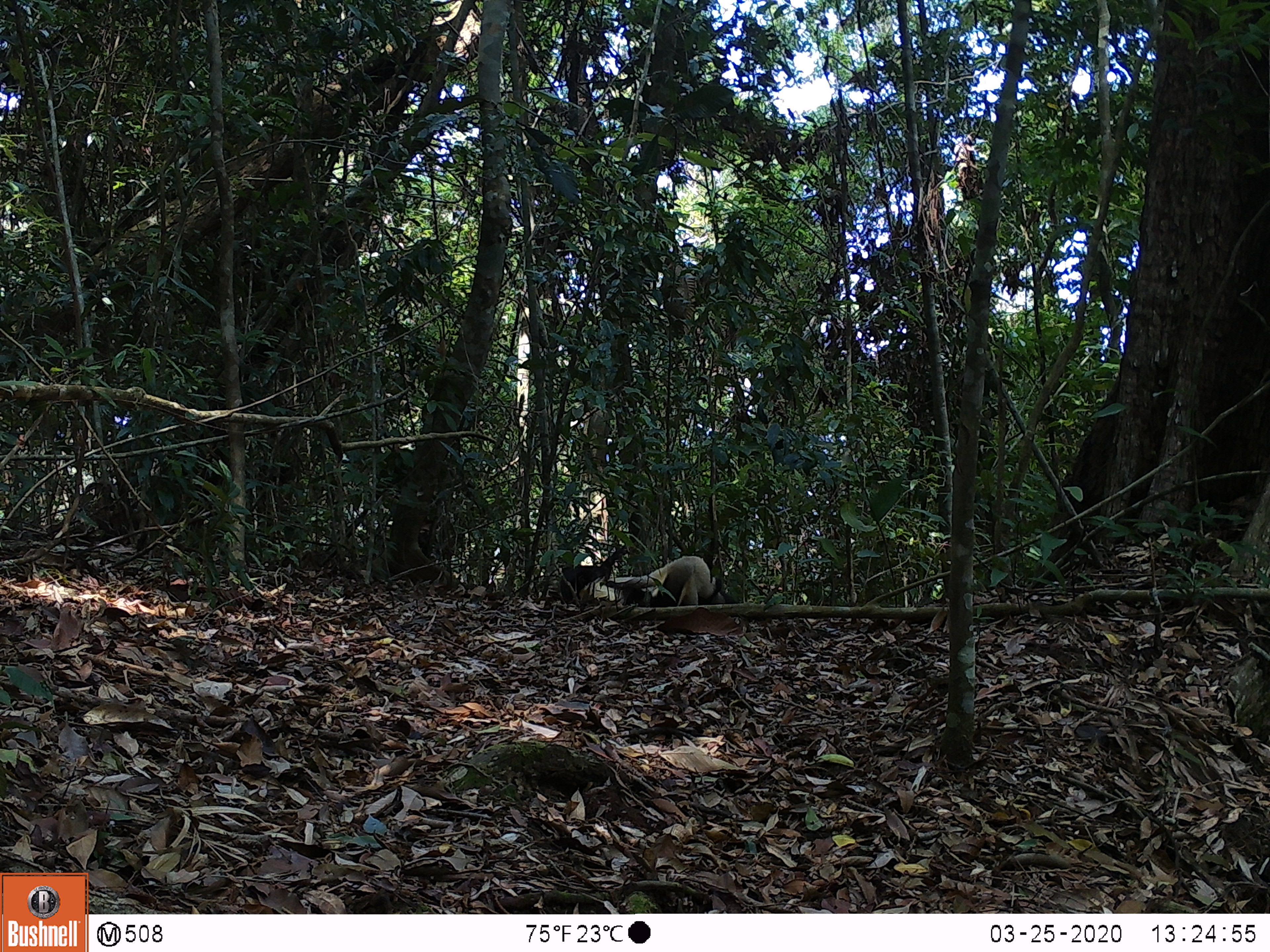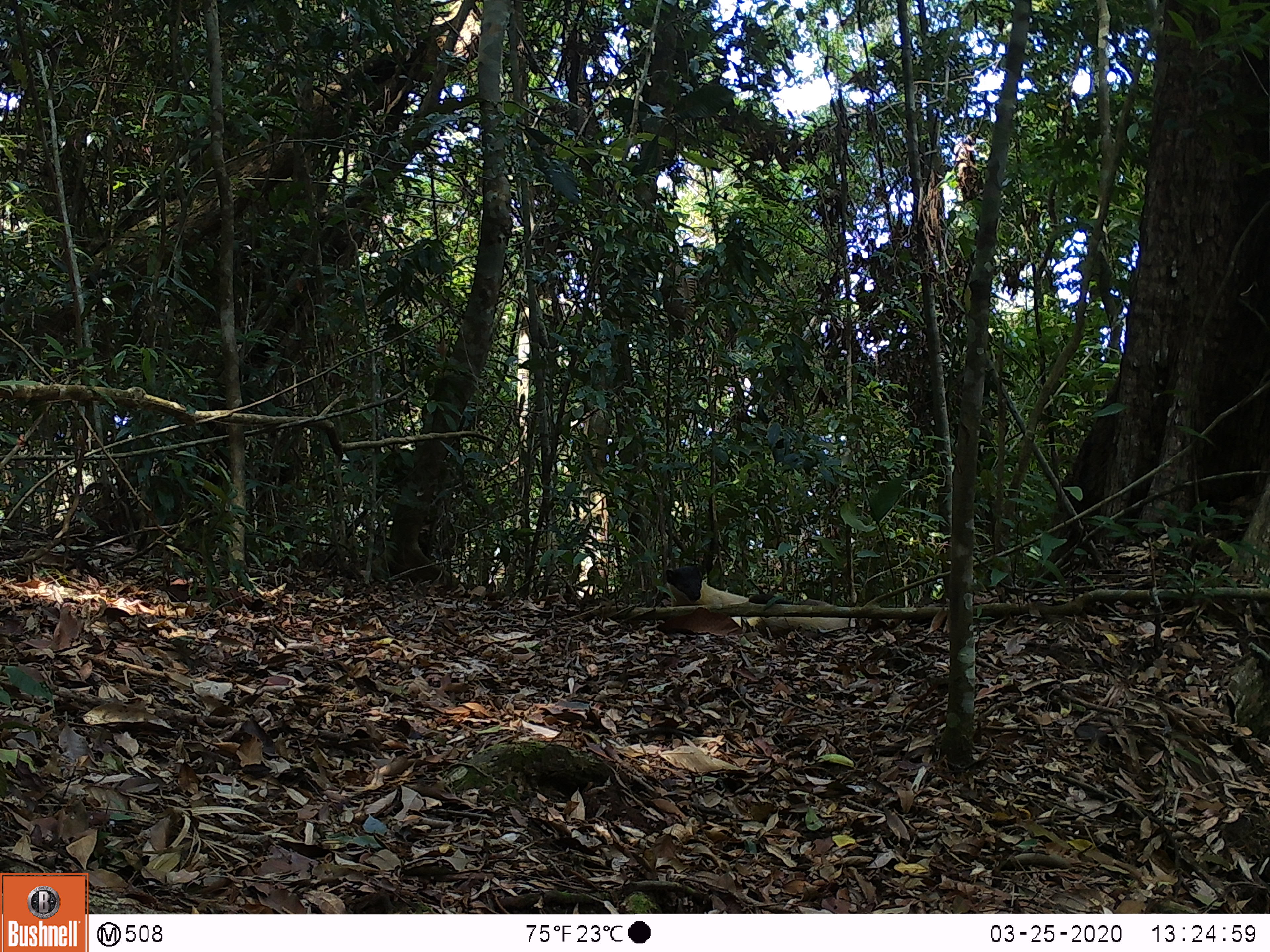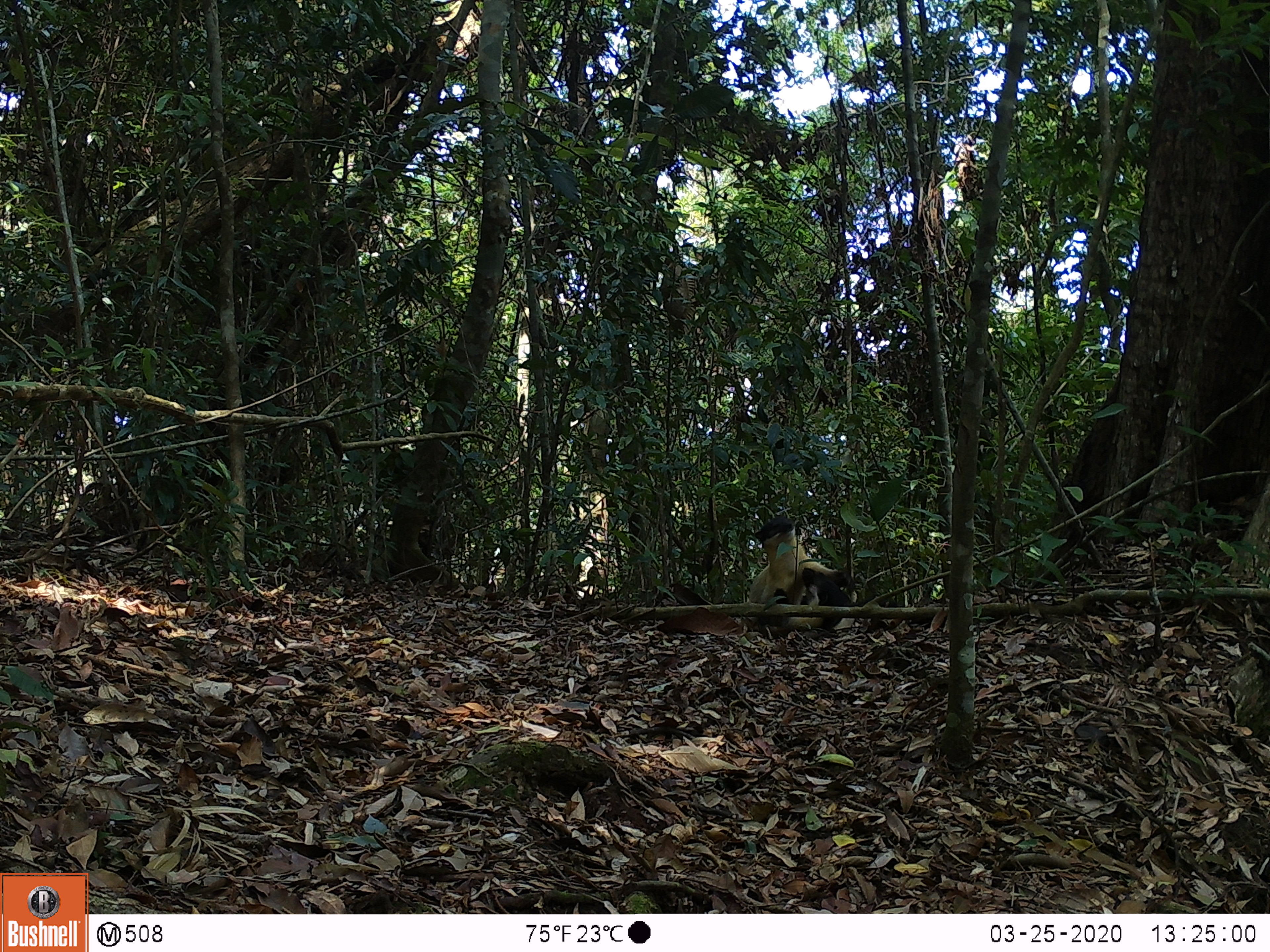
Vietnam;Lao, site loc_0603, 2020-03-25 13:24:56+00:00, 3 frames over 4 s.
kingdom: Animalia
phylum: Chordata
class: Mammalia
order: Carnivora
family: Mustelidae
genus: Martes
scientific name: Martes flavigula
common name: yellow-throated marten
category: yellow throated marten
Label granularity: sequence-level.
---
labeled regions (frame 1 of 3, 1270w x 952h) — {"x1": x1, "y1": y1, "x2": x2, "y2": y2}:
yellow throated marten: {"x1": 607, "y1": 555, "x2": 736, "y2": 606}; {"x1": 561, "y1": 548, "x2": 629, "y2": 604}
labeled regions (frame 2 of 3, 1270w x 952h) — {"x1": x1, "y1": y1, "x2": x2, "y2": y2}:
yellow throated marten: {"x1": 665, "y1": 563, "x2": 749, "y2": 628}; {"x1": 748, "y1": 594, "x2": 855, "y2": 632}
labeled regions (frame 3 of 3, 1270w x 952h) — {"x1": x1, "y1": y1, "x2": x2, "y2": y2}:
yellow throated marten: {"x1": 749, "y1": 516, "x2": 855, "y2": 624}; {"x1": 757, "y1": 568, "x2": 853, "y2": 635}